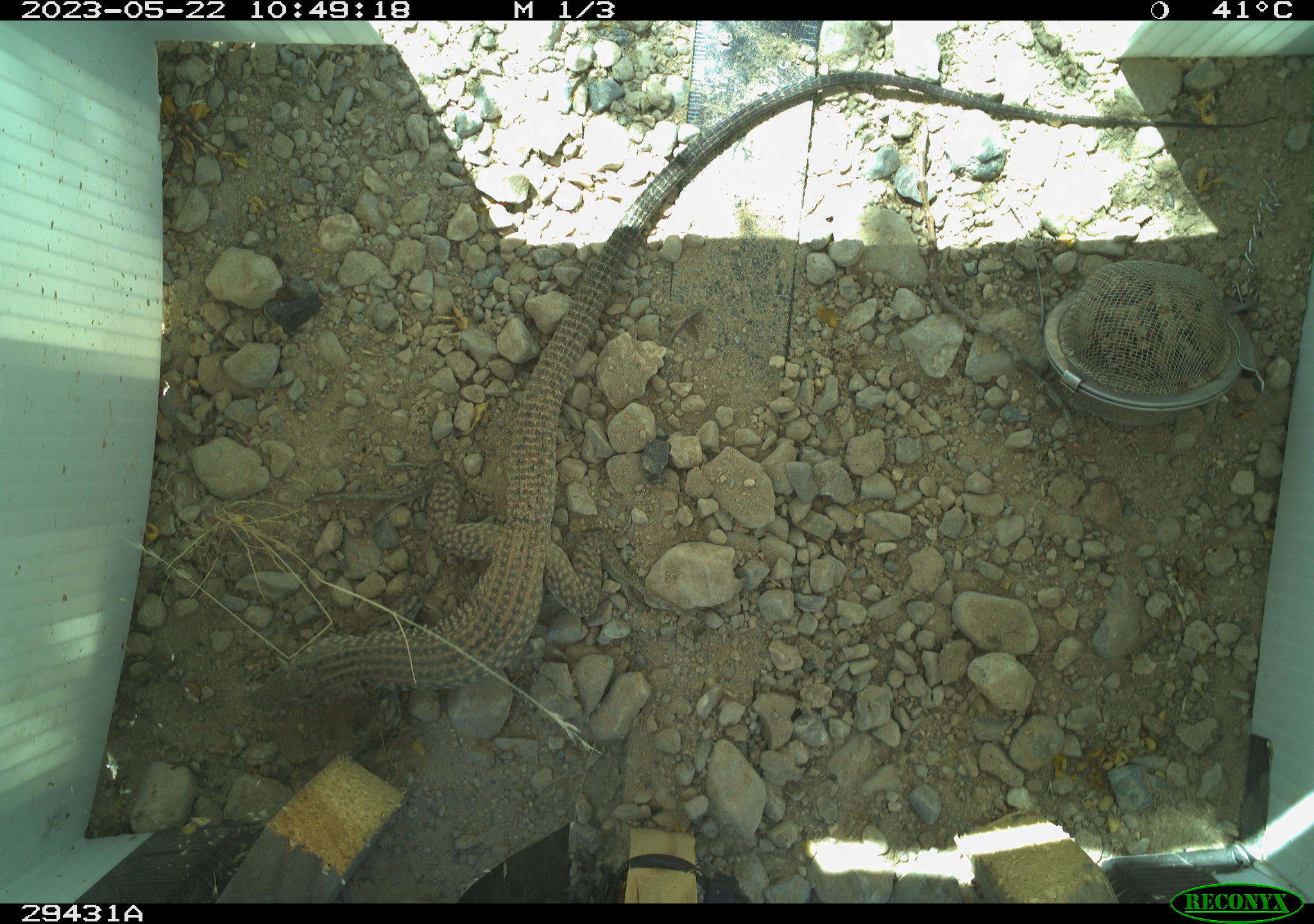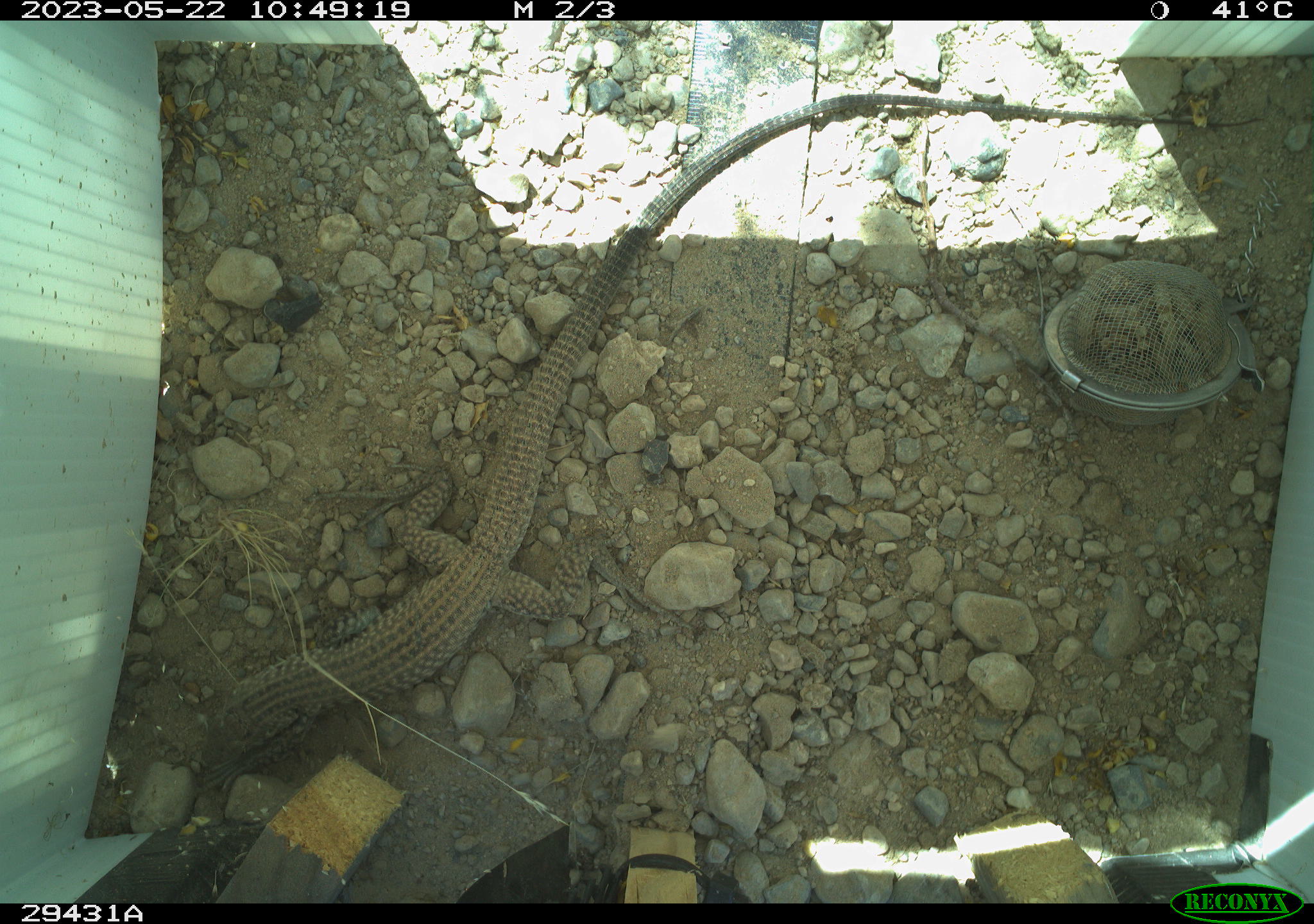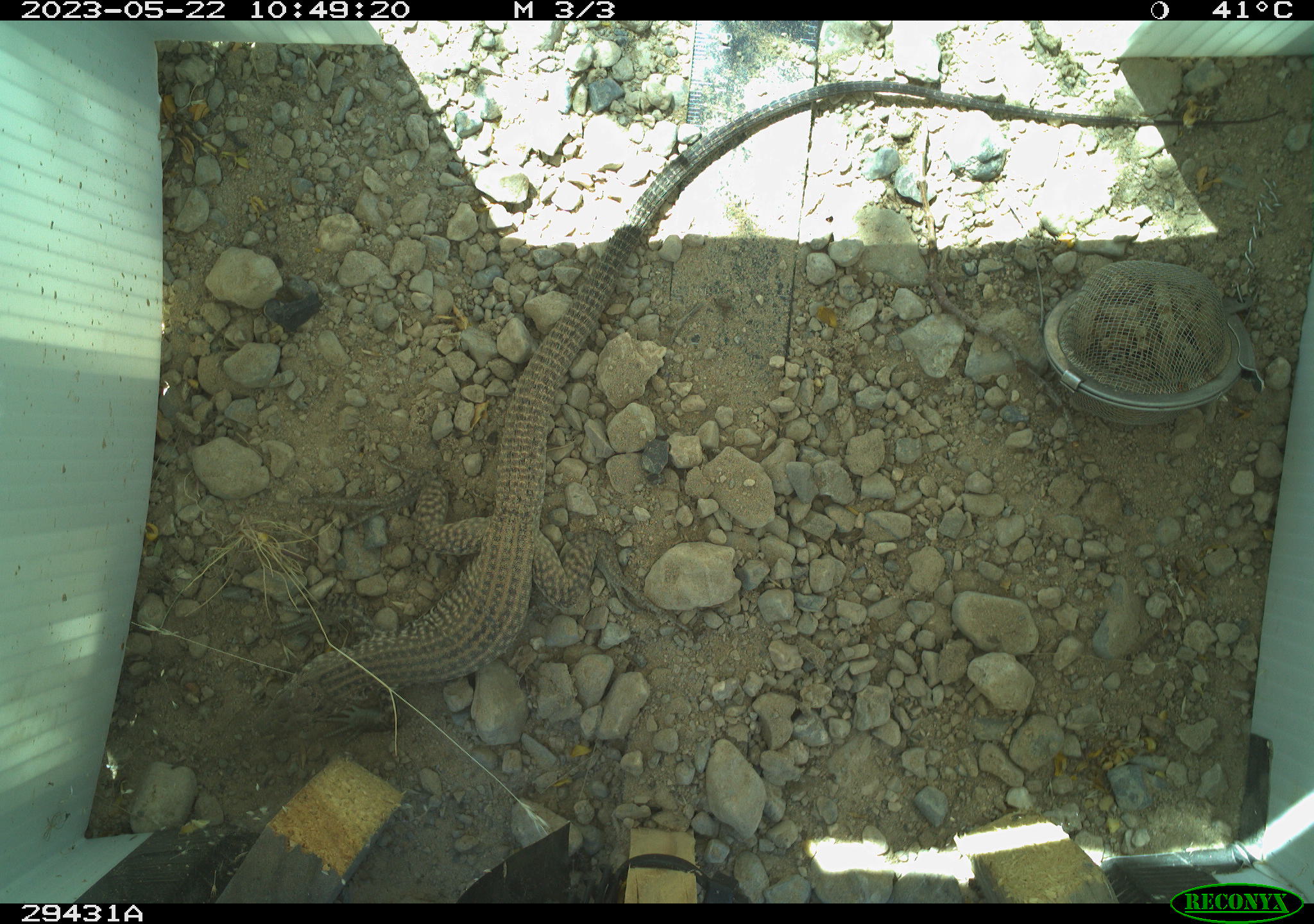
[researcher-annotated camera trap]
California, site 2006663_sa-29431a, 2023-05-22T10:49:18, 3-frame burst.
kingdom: Animalia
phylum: Chordata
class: Reptilia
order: Squamata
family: Teiidae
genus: Aspidoscelis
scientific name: Aspidoscelis tigris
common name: western whiptail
Western whiptail (Aspidoscelis tigris).